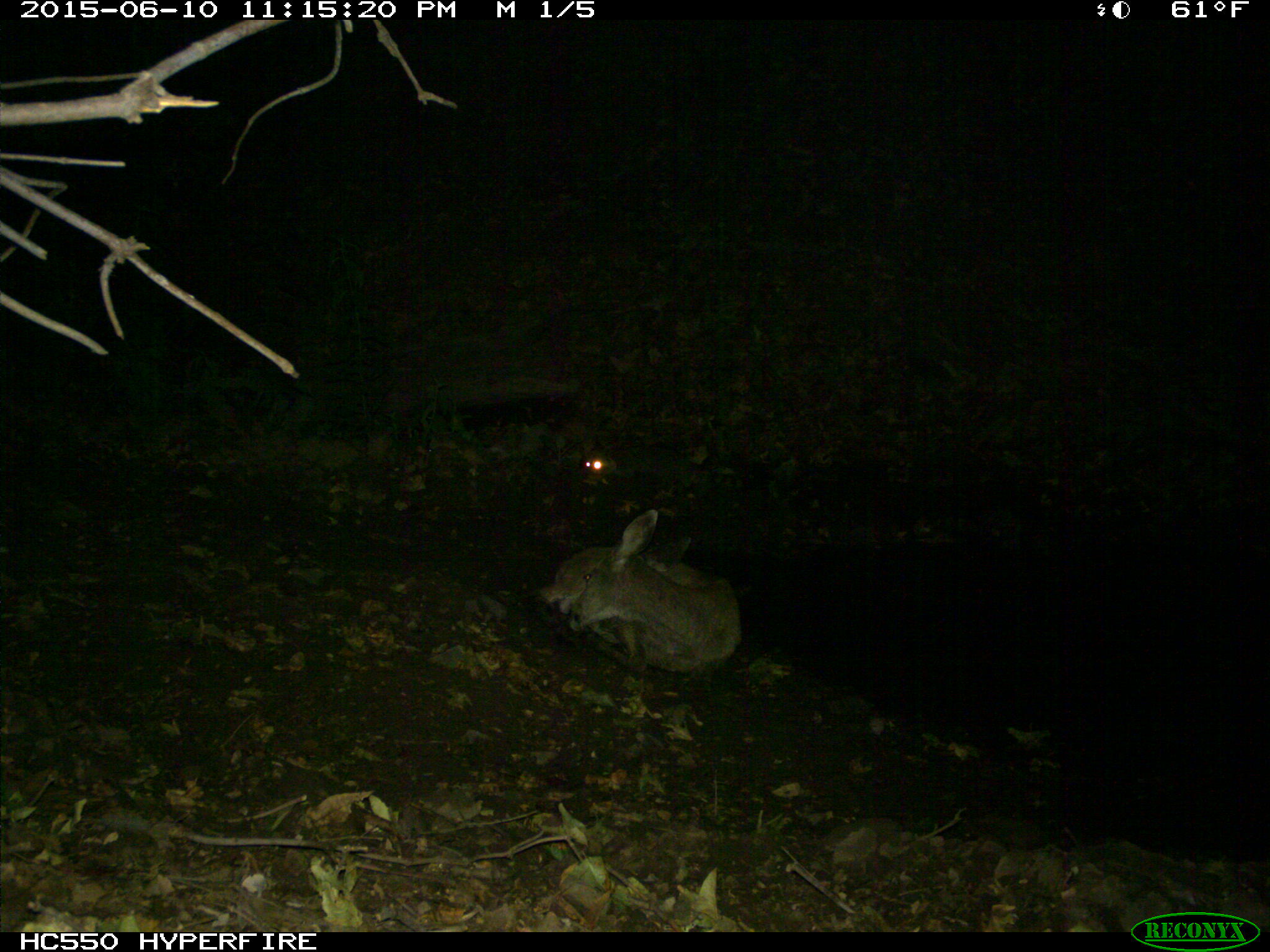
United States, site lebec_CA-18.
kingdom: Animalia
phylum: Chordata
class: Mammalia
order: Artiodactyla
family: Cervidae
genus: Odocoileus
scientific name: Odocoileus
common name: deer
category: unidentified deer